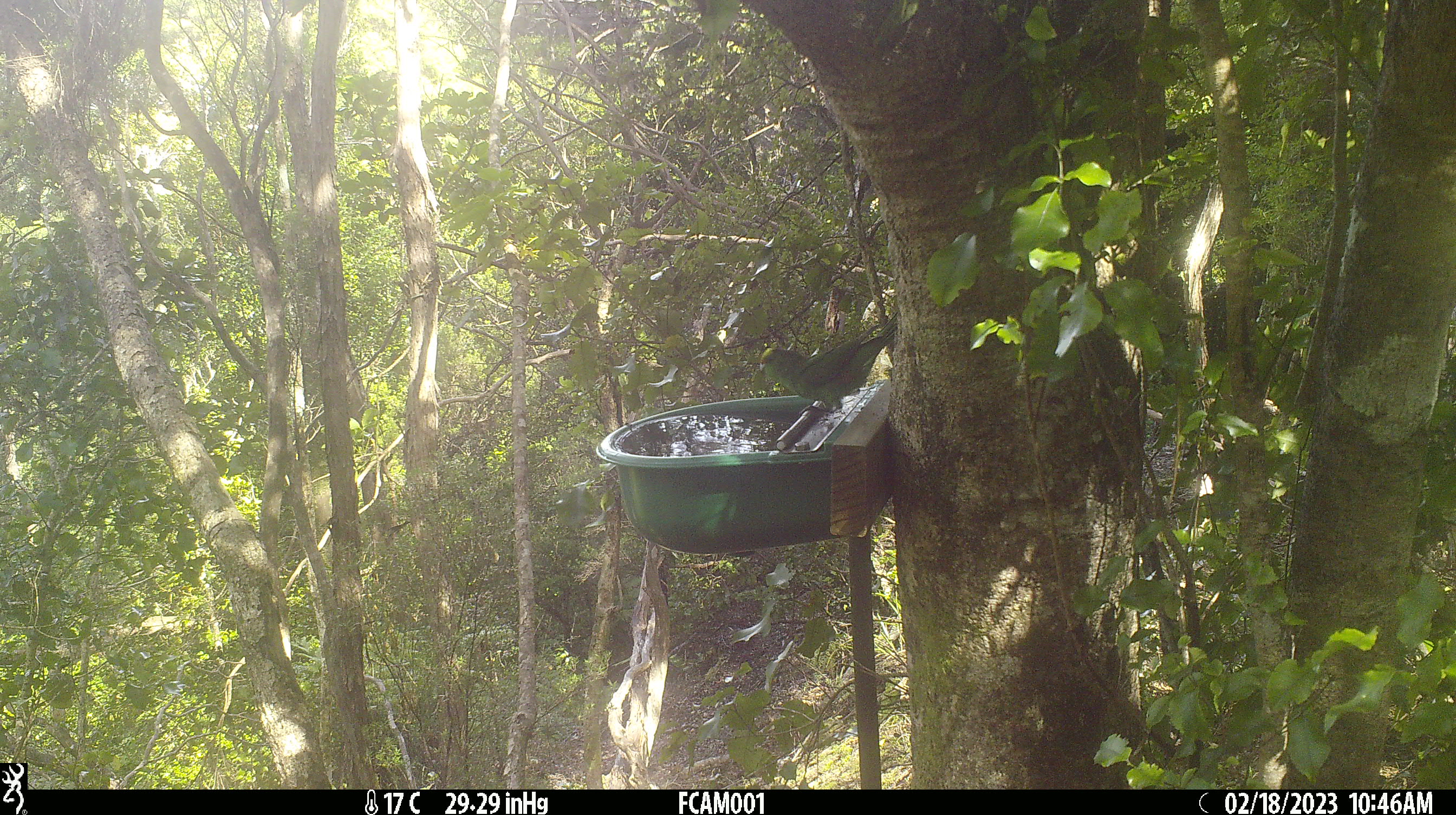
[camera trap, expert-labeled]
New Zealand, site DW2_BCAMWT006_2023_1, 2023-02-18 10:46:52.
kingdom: Animalia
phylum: Chordata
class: Aves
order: Psittaciformes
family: Psittaculidae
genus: Cyanoramphus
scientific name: Cyanoramphus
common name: parakeet